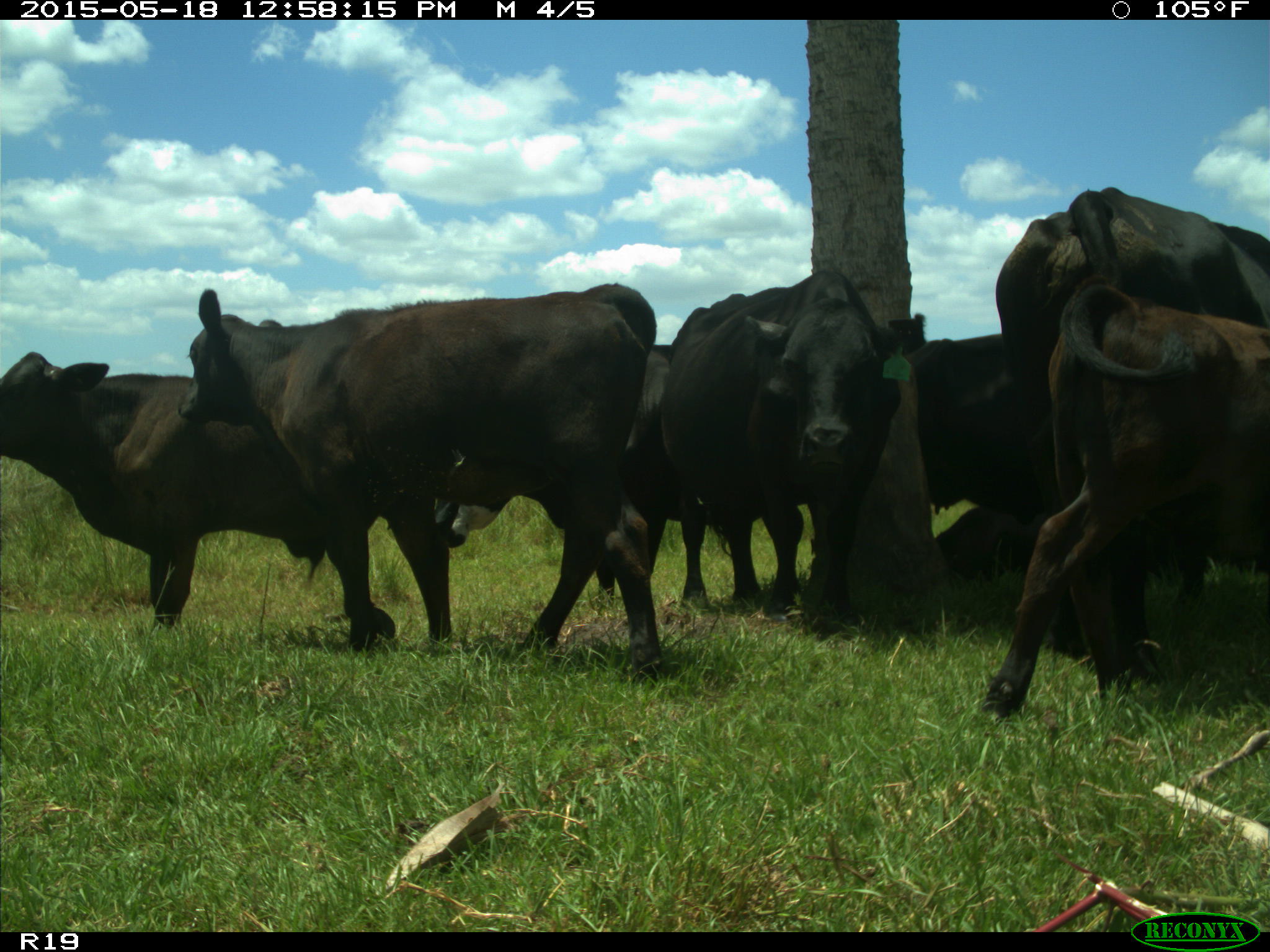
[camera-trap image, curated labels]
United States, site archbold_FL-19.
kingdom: Animalia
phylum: Chordata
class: Mammalia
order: Artiodactyla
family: Bovidae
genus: Bos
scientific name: Bos taurus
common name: domestic cow